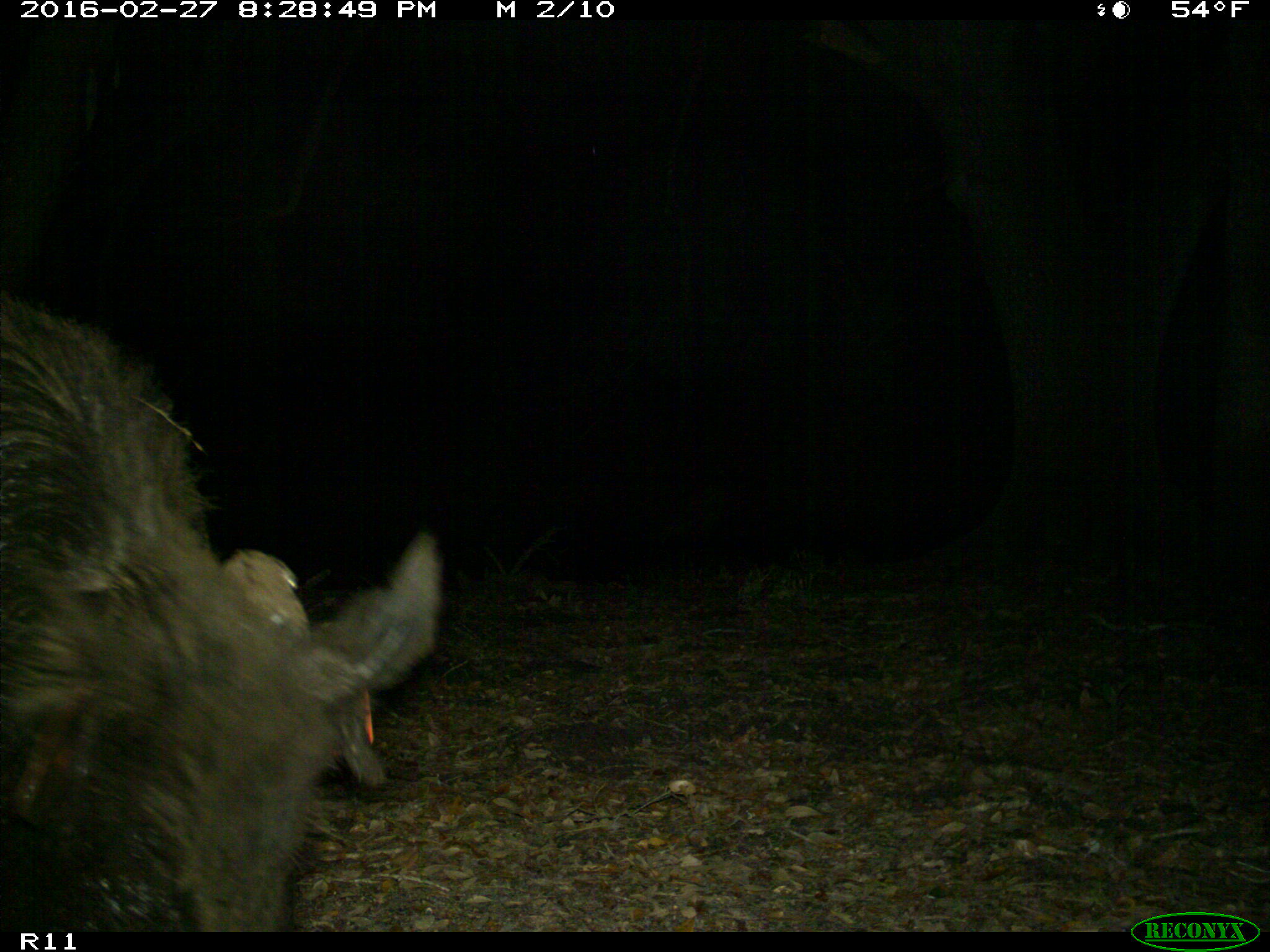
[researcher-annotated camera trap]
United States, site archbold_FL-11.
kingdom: Animalia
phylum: Chordata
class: Mammalia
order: Artiodactyla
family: Suidae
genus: Sus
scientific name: Sus scrofa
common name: wild boar